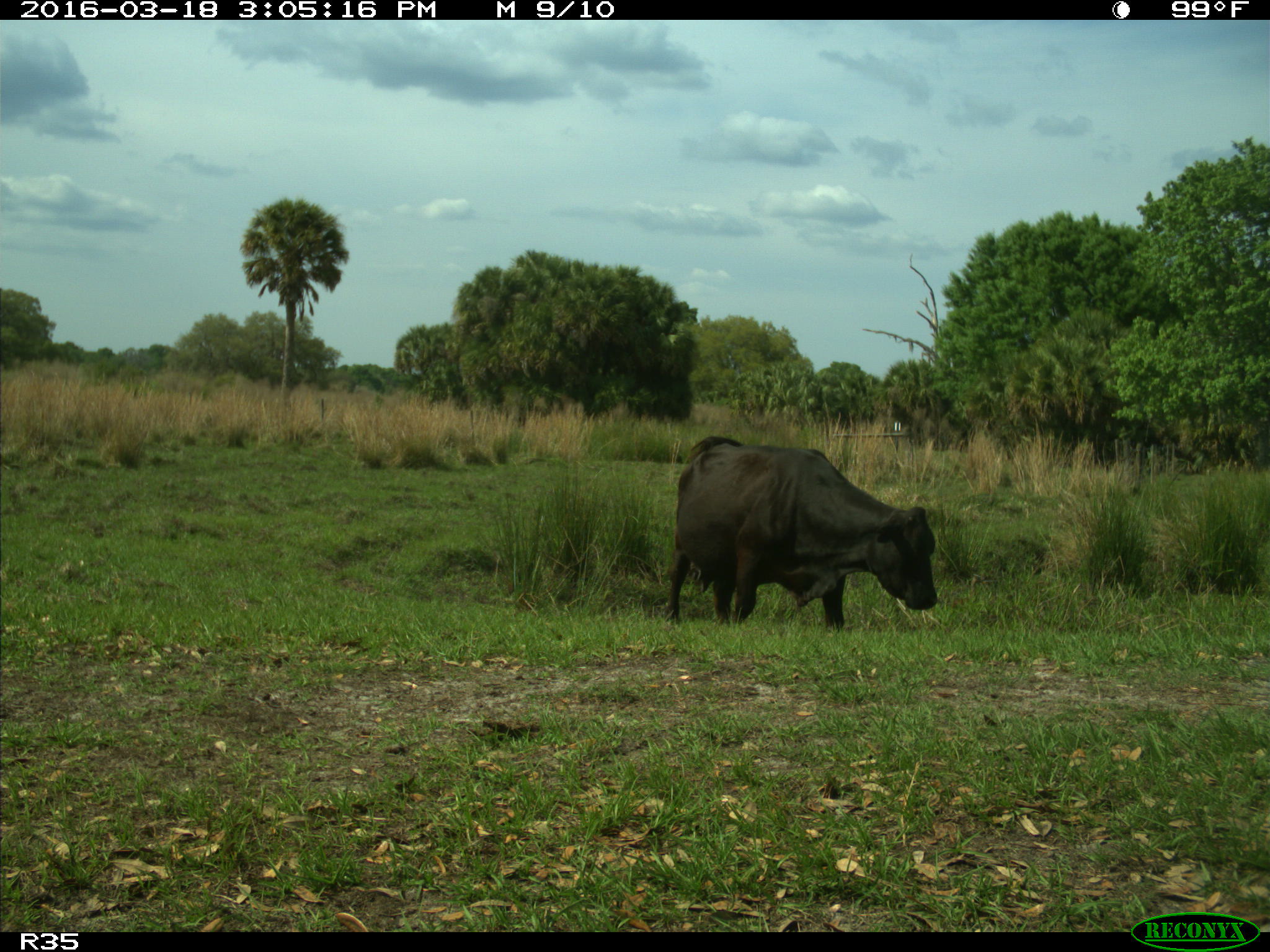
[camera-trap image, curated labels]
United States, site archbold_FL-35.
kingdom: Animalia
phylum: Chordata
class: Mammalia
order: Artiodactyla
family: Bovidae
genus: Bos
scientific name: Bos taurus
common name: domestic cow